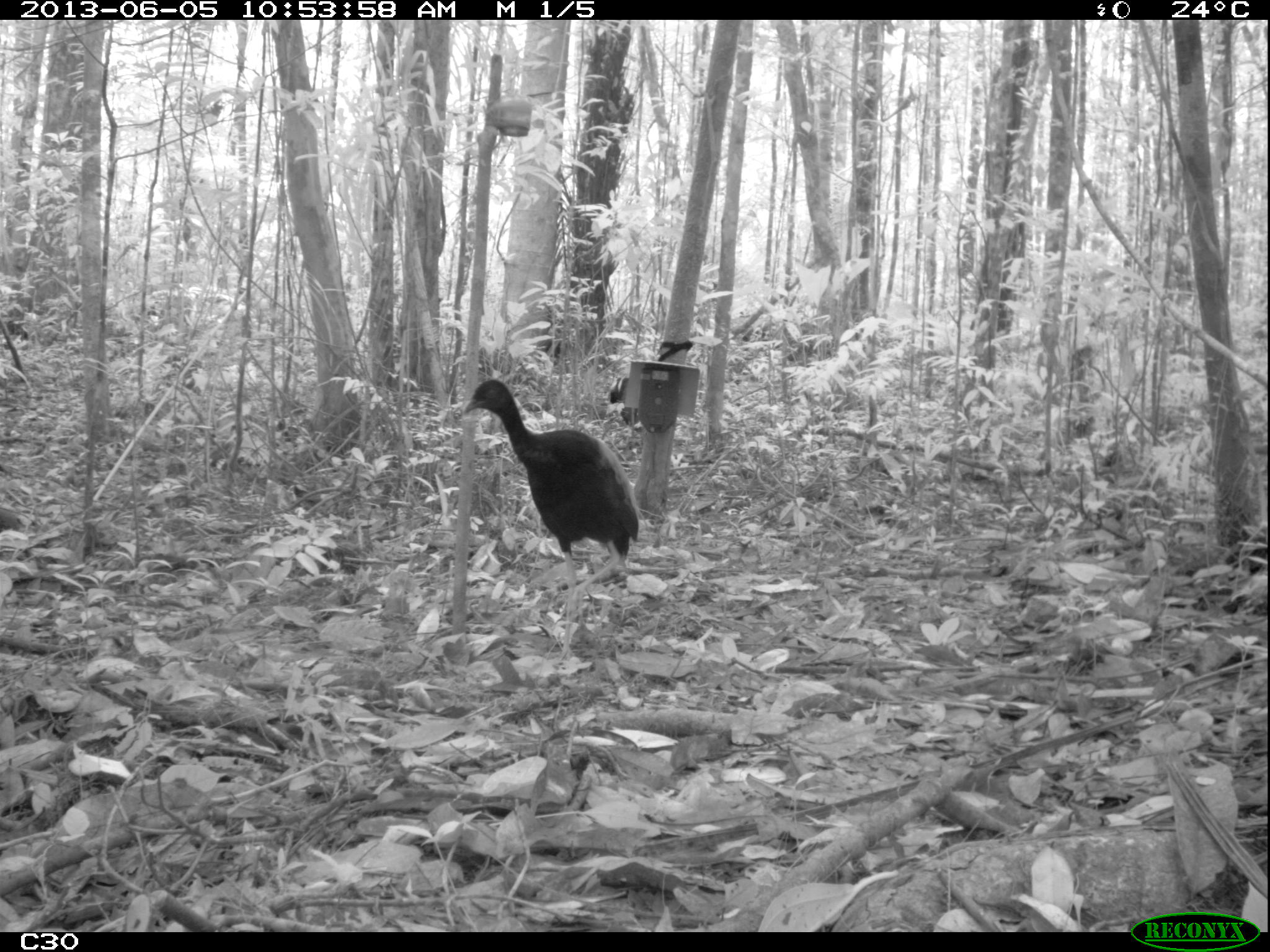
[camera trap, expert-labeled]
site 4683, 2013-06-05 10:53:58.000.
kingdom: Animalia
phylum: Chordata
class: Aves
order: Gruiformes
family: Psophiidae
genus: Psophia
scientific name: Psophia crepitans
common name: gray-winged trumpeter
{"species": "Psophia crepitans (gray-winged trumpeter)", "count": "3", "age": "adult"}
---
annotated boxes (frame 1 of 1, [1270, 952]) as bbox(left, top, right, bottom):
psophia crepitans: bbox(463, 378, 638, 661)